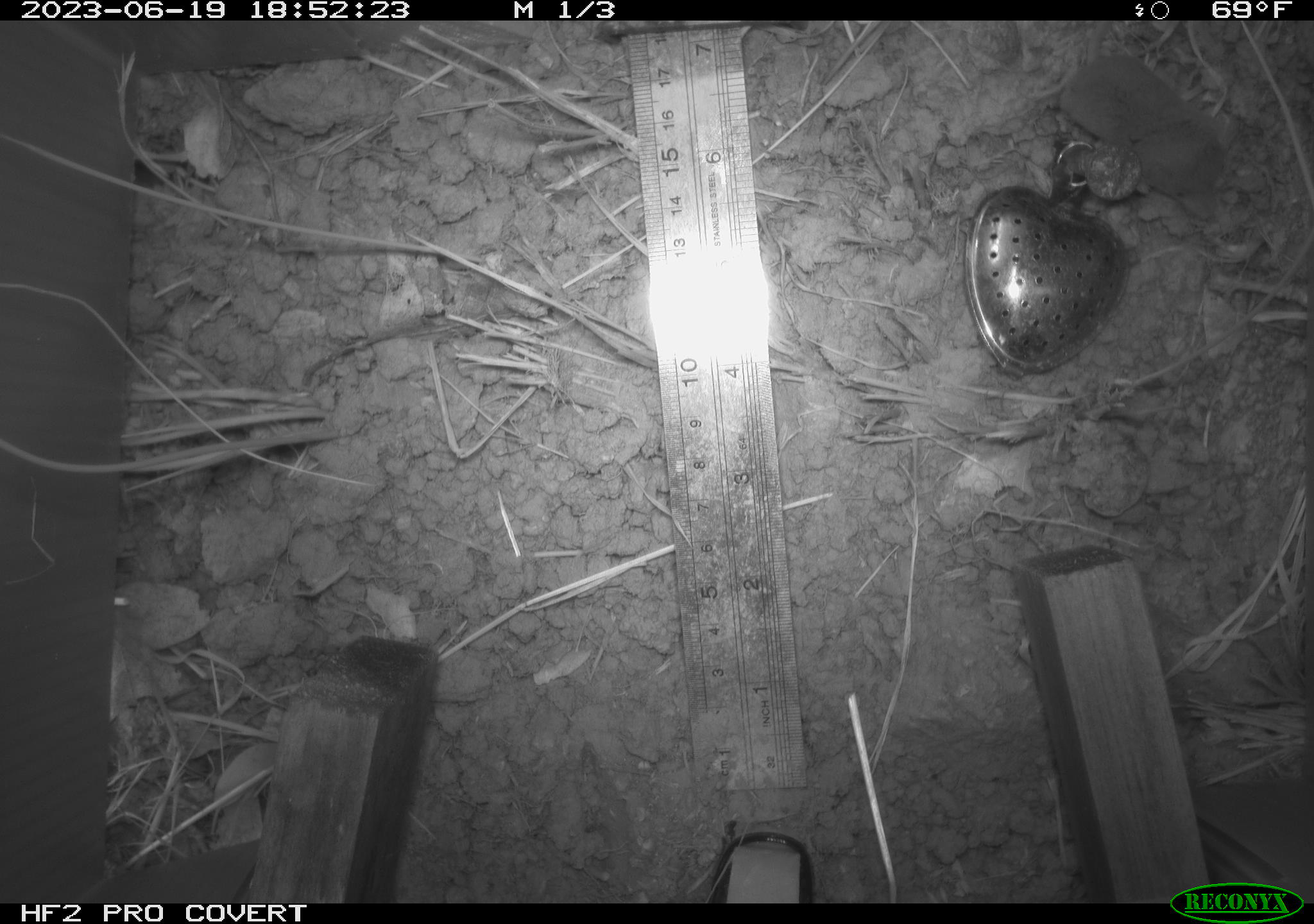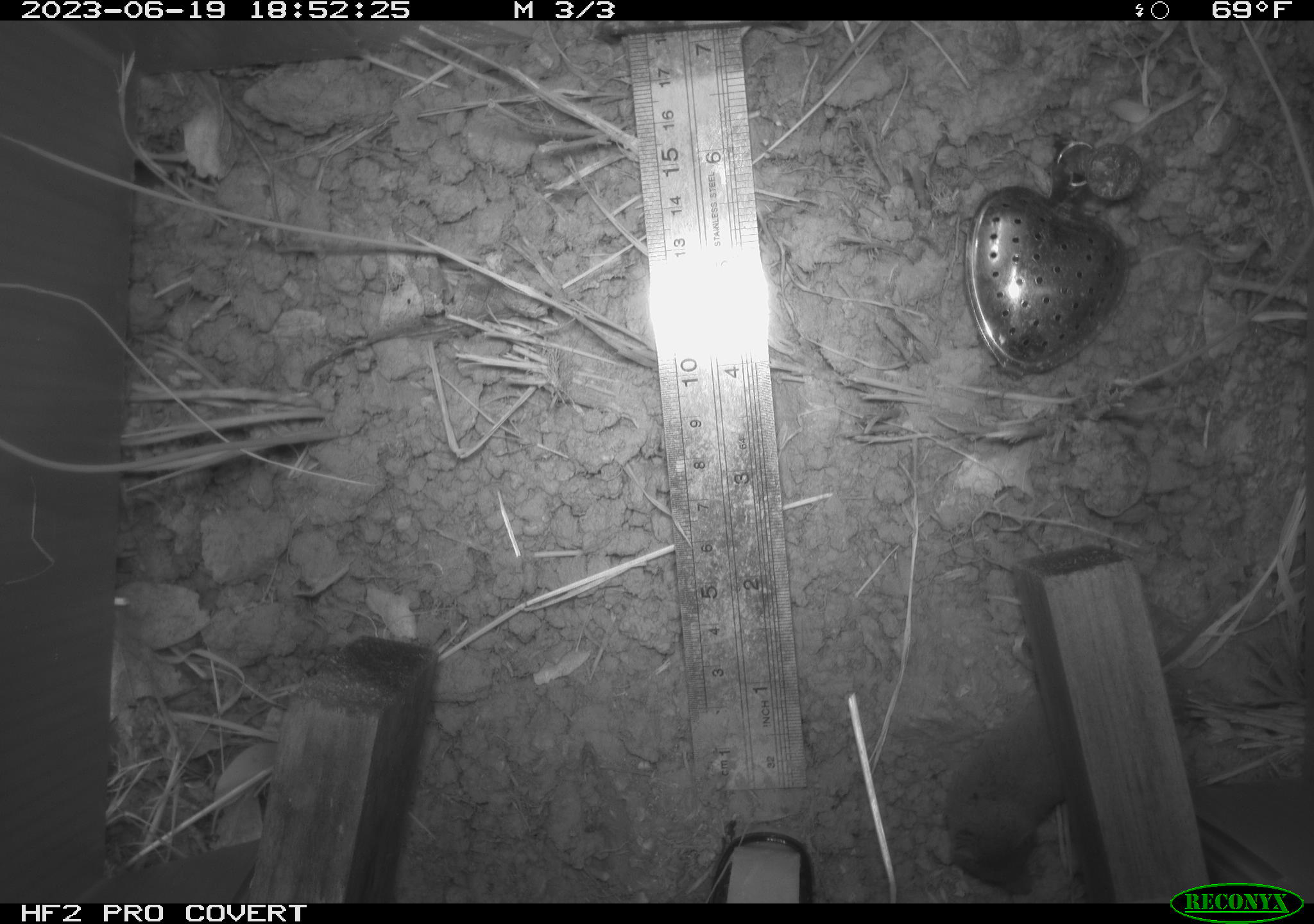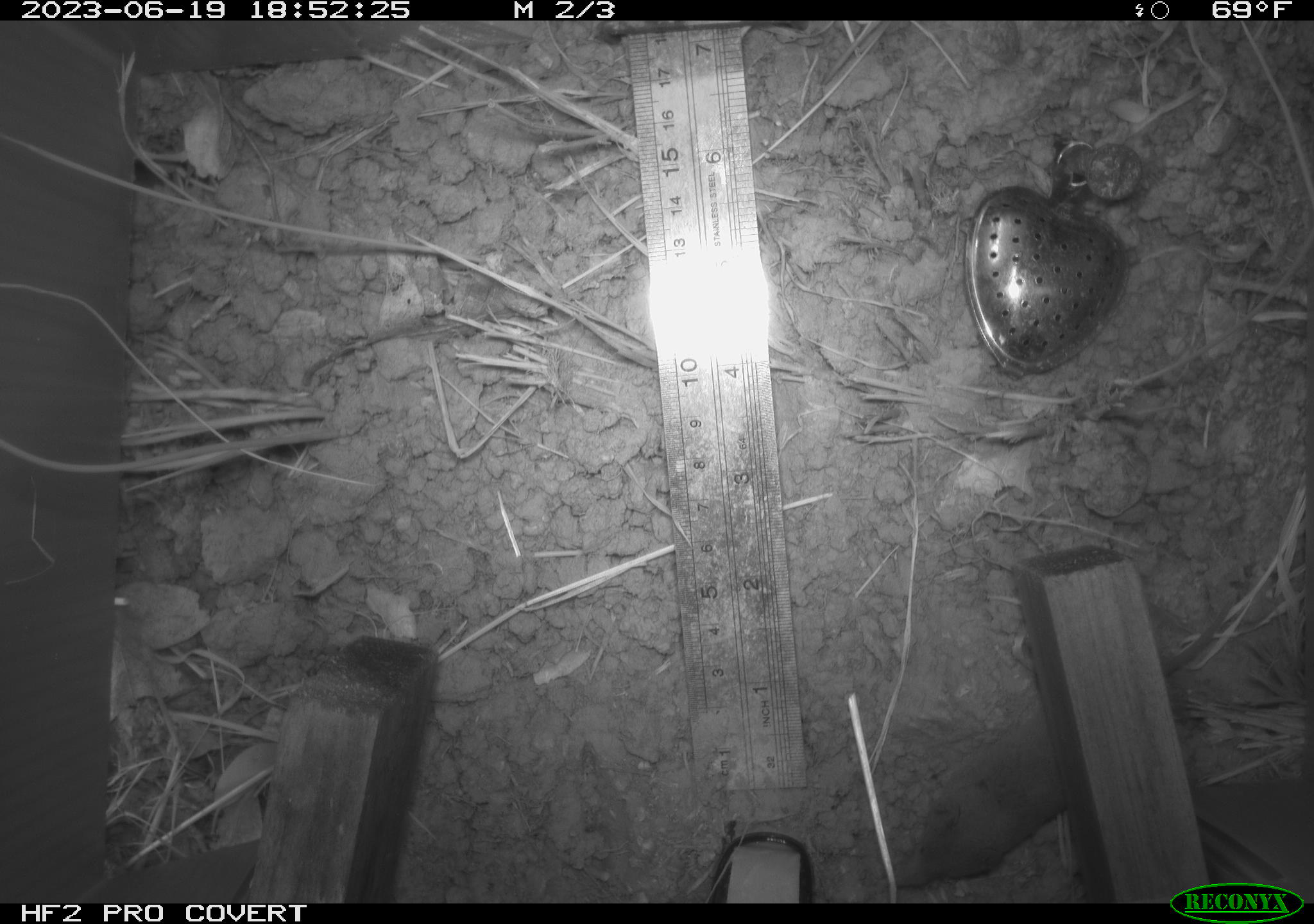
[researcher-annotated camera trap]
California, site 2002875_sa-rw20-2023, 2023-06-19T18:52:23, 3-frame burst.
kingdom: Animalia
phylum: Chordata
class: Mammalia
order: Eulipotyphla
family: Soricidae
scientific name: Soricidae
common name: shrews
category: soricidae family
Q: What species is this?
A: Soricidae family (shrews) (Soricidae).